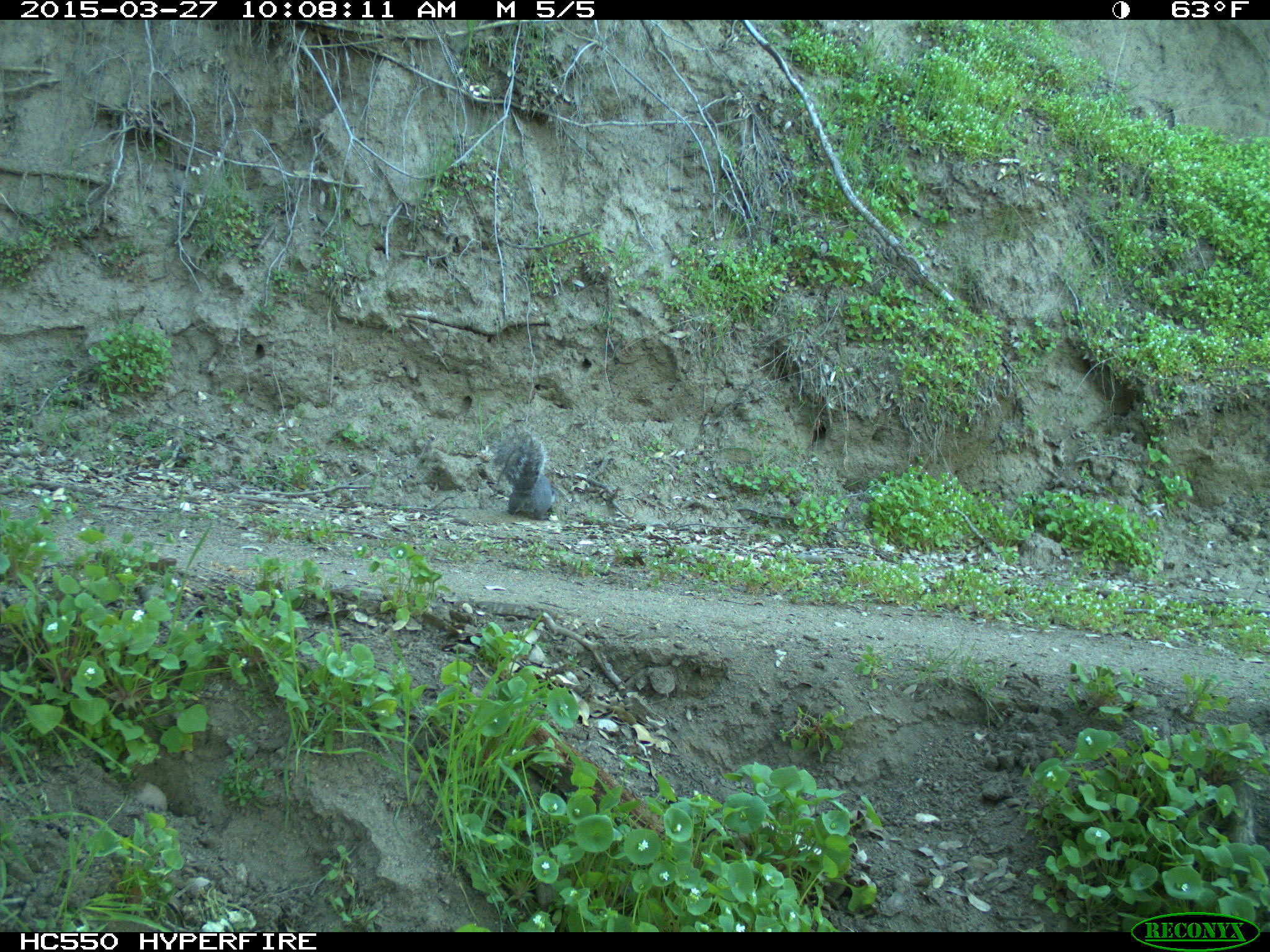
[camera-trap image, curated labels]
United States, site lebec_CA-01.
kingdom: Animalia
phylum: Chordata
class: Mammalia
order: Rodentia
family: Sciuridae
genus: Sciurus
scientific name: Sciurus carolinensis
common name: eastern gray squirrel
Sciurus carolinensis (eastern gray squirrel).